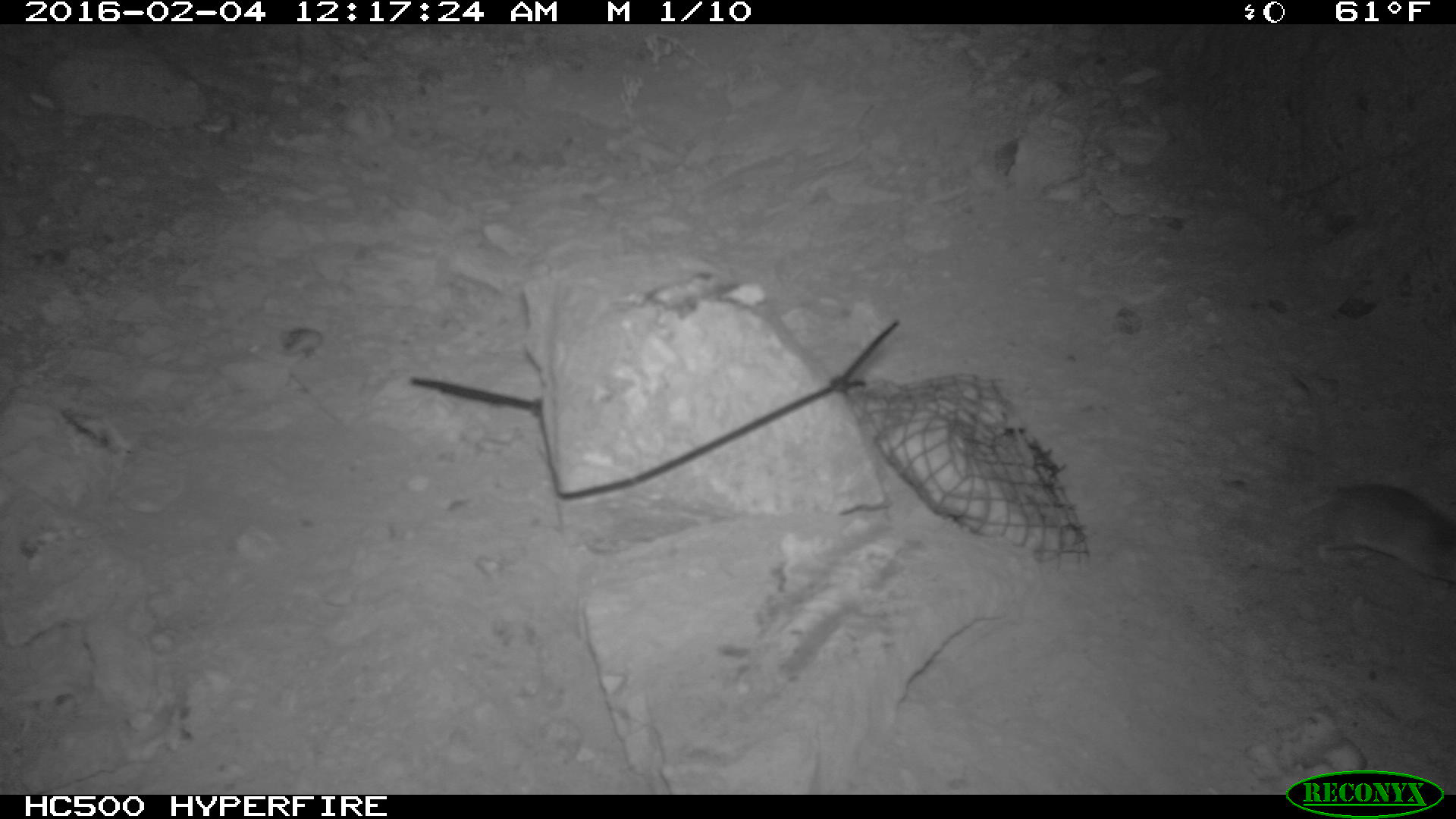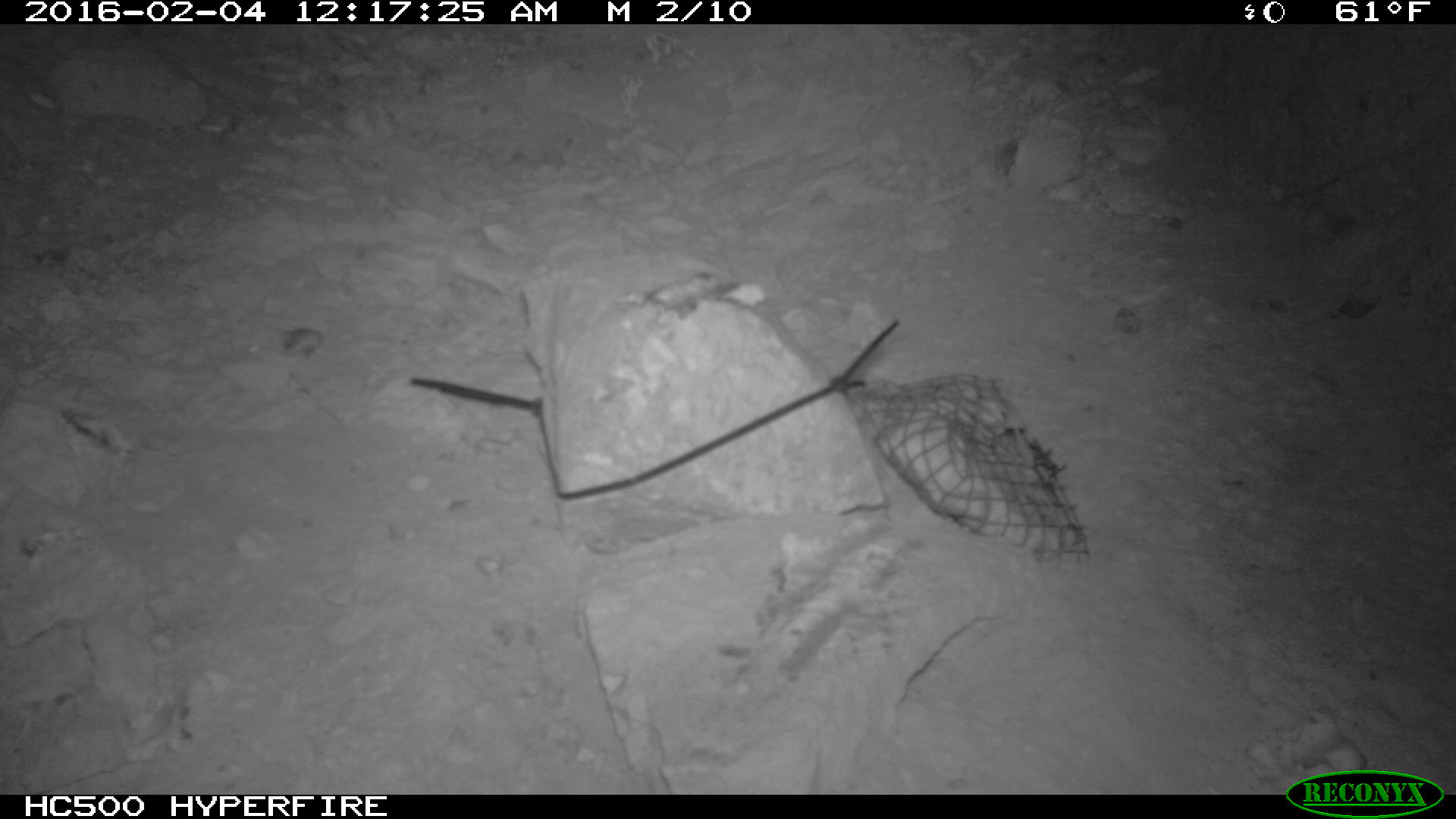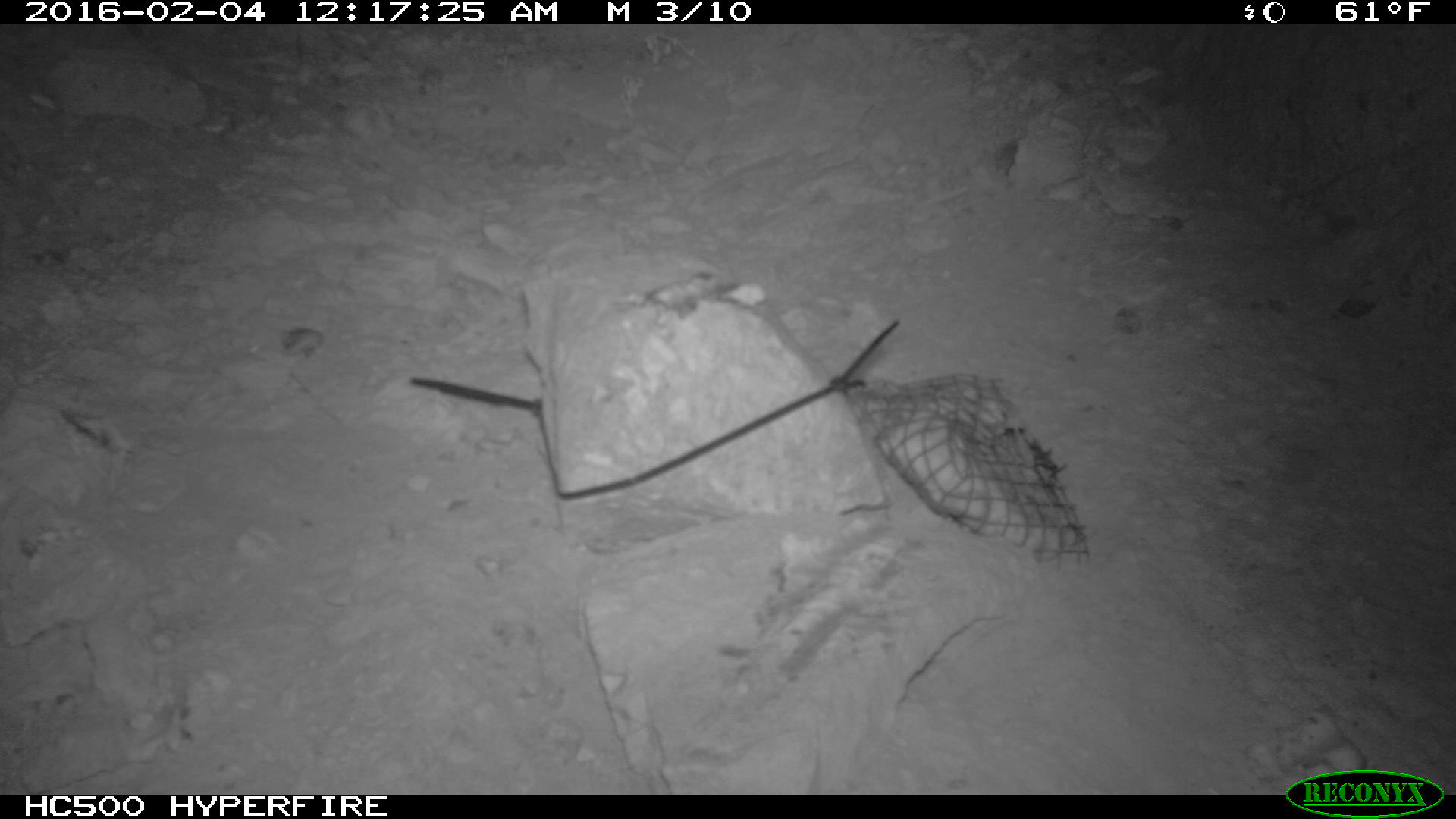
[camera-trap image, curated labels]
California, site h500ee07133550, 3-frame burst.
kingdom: Animalia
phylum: Chordata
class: Mammalia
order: Rodentia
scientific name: Rodentia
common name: rodent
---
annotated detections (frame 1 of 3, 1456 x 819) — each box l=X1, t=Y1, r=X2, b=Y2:
rodent: l=1295, t=480, r=1454, b=580